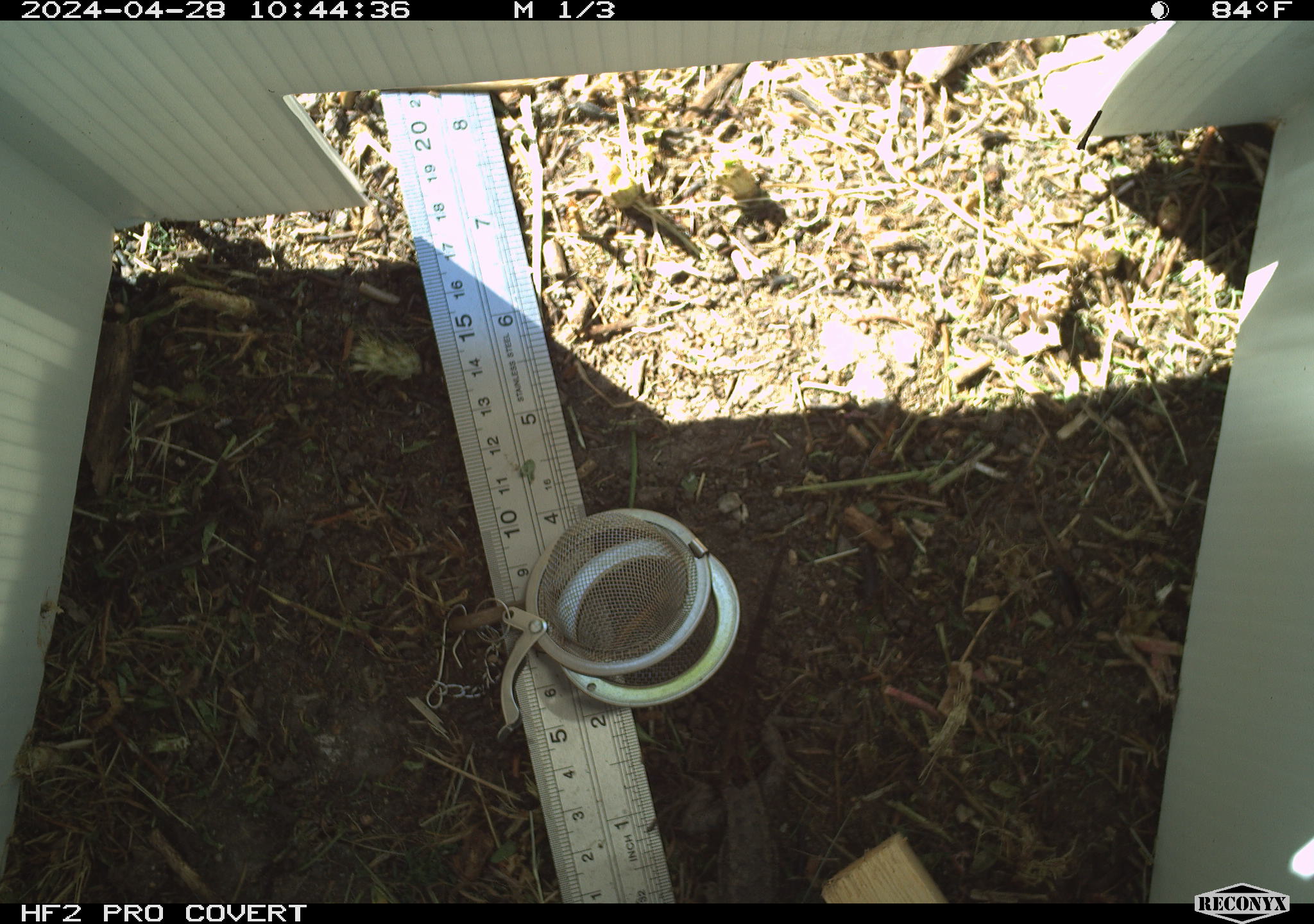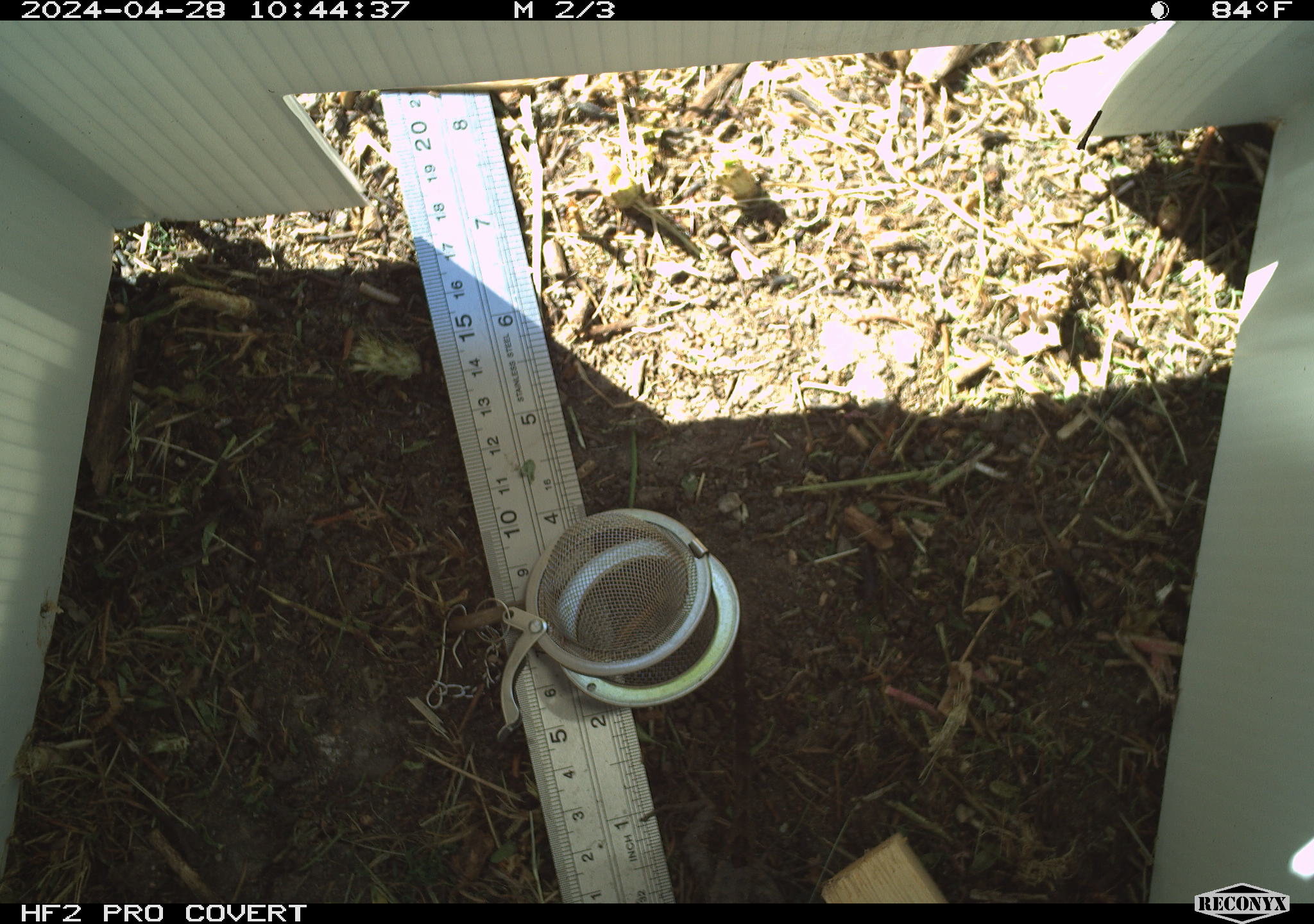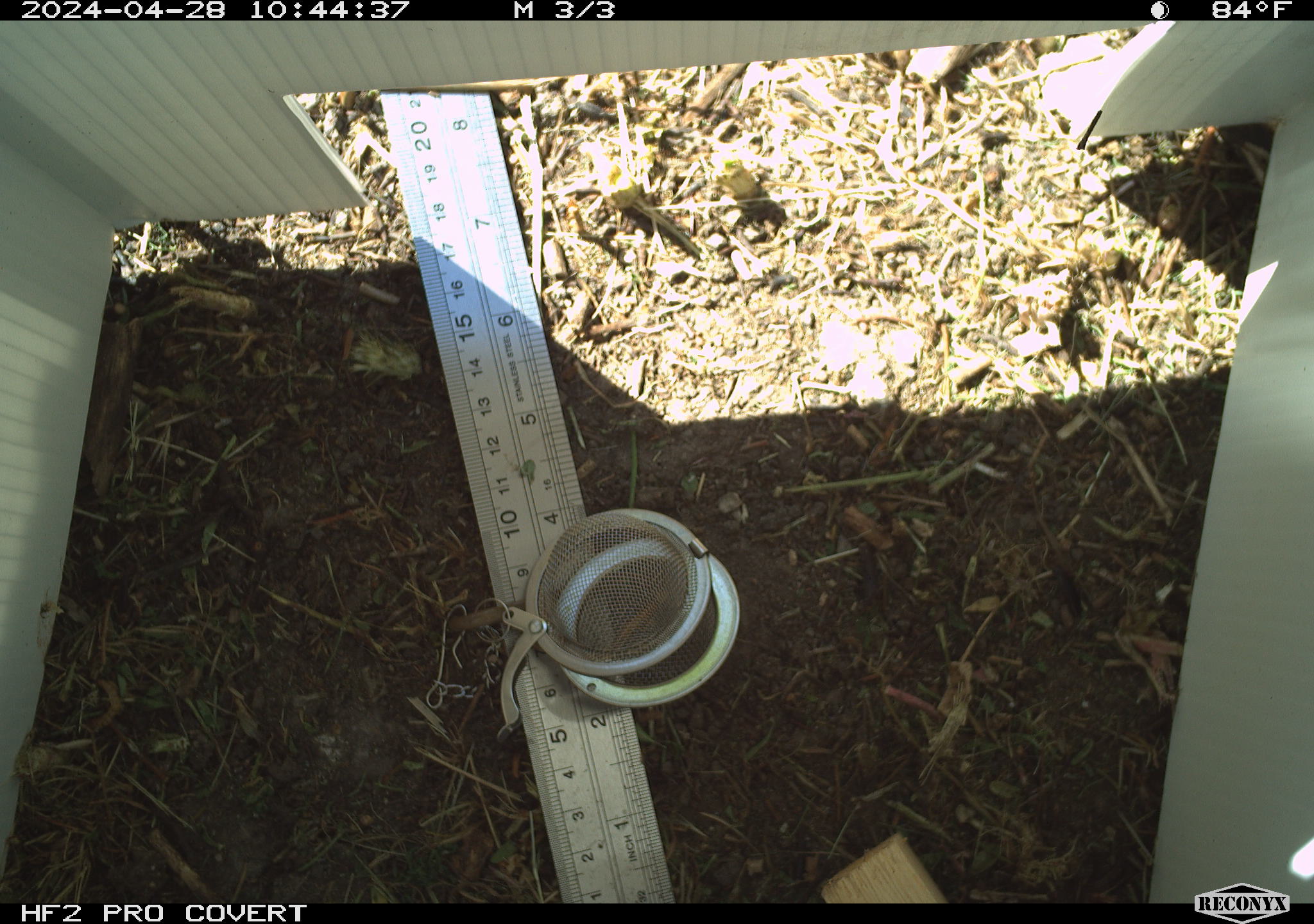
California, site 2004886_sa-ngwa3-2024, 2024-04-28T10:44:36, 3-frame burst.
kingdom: Animalia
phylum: Chordata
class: Reptilia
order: Squamata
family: Phrynosomatidae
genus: Sceloporus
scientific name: Sceloporus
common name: spiny lizards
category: sceloporus species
Sceloporus species (spiny lizards) (Sceloporus).